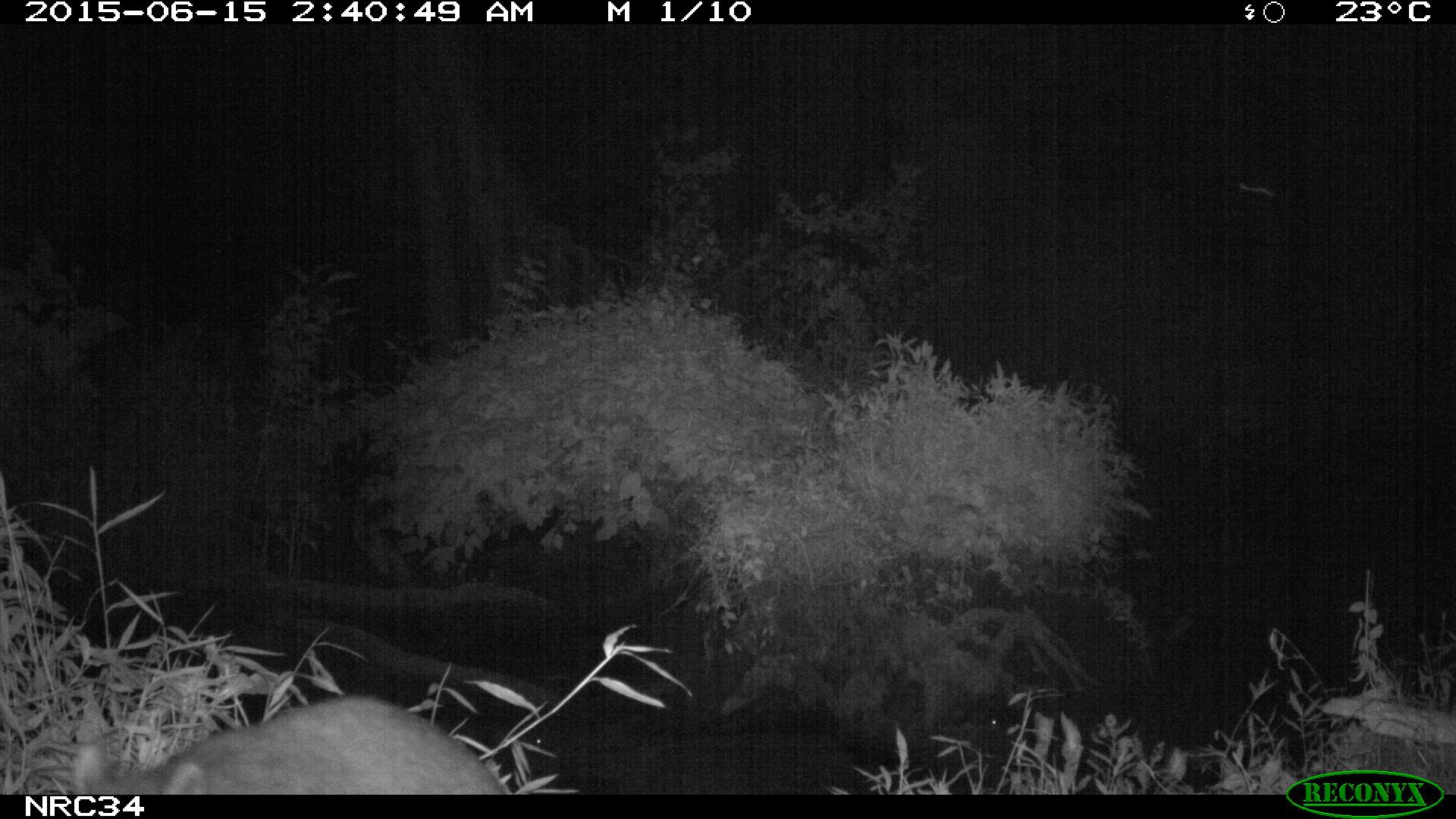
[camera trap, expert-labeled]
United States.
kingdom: Animalia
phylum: Chordata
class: Mammalia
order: Carnivora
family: Procyonidae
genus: Procyon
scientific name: Procyon lotor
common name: northern raccoon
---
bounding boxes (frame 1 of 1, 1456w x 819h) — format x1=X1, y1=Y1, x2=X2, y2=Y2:
Northern Raccoon: x1=73, y1=685, x2=525, y2=797